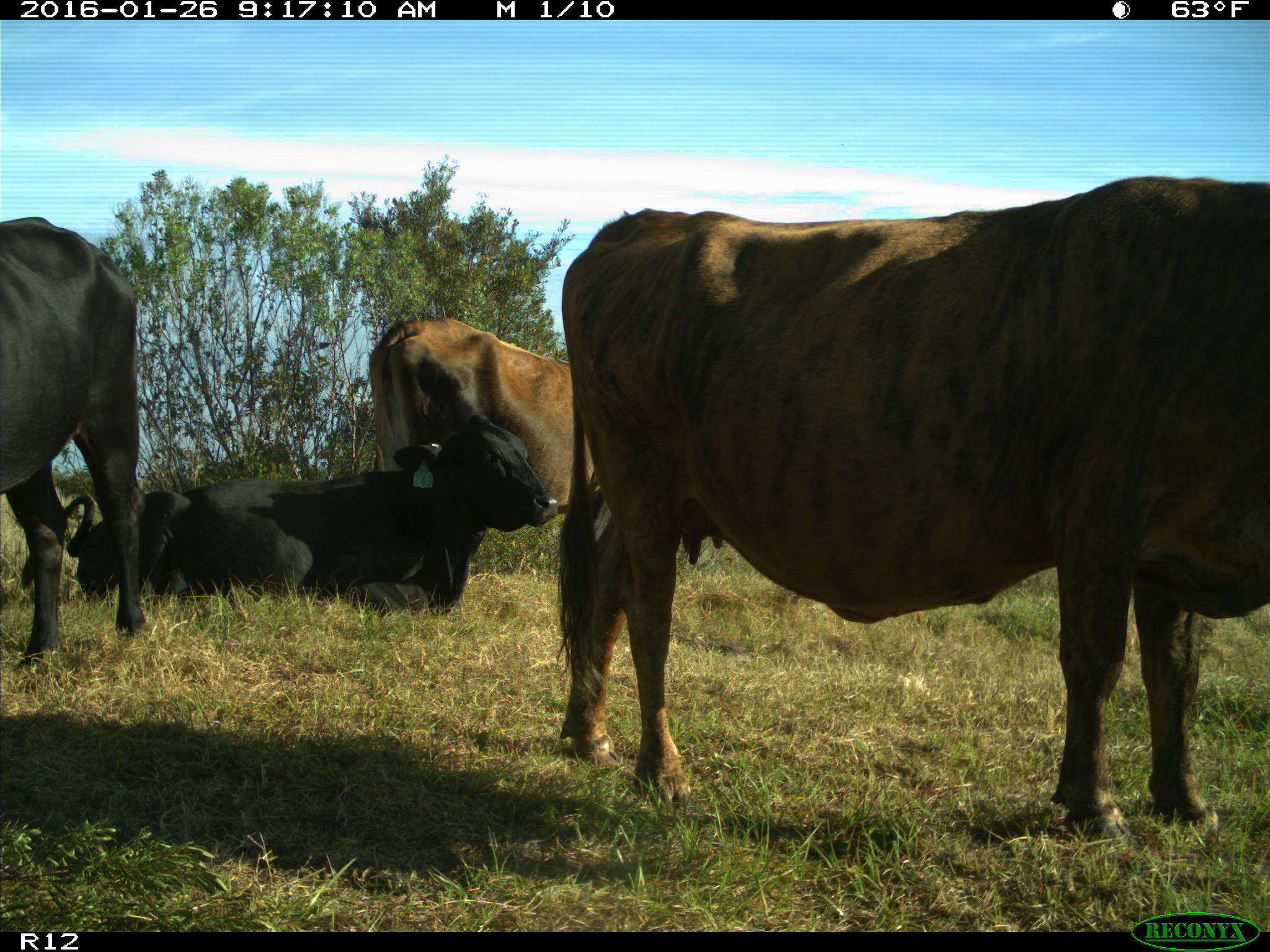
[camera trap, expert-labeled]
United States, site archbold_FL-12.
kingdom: Animalia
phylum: Chordata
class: Mammalia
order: Artiodactyla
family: Bovidae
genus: Bos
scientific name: Bos taurus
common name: domestic cow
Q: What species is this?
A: Bos taurus (domestic cow).